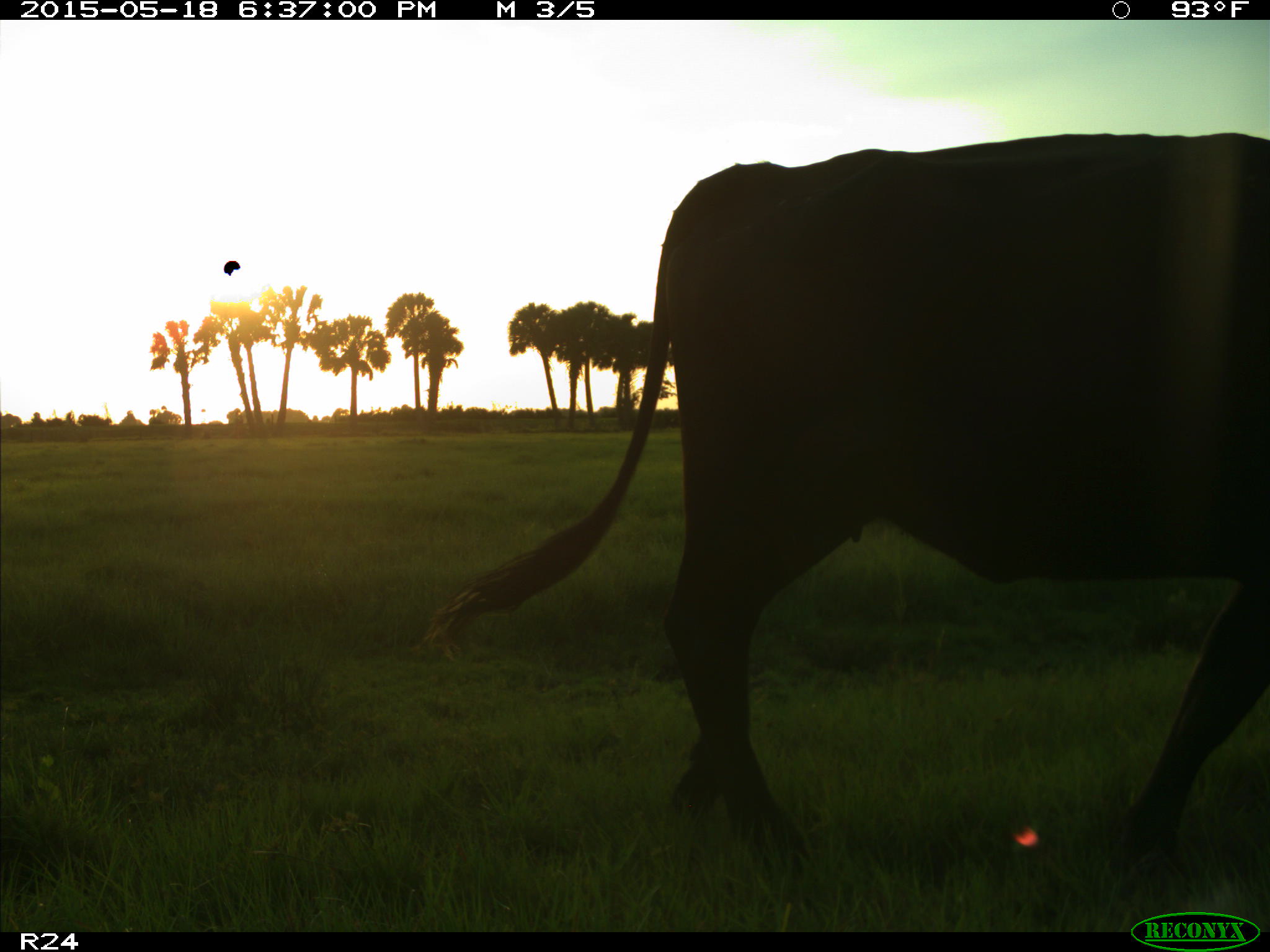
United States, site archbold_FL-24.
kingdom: Animalia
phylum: Chordata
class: Mammalia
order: Artiodactyla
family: Bovidae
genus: Bos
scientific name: Bos taurus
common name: domestic cow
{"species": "Bos taurus (domestic cow)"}